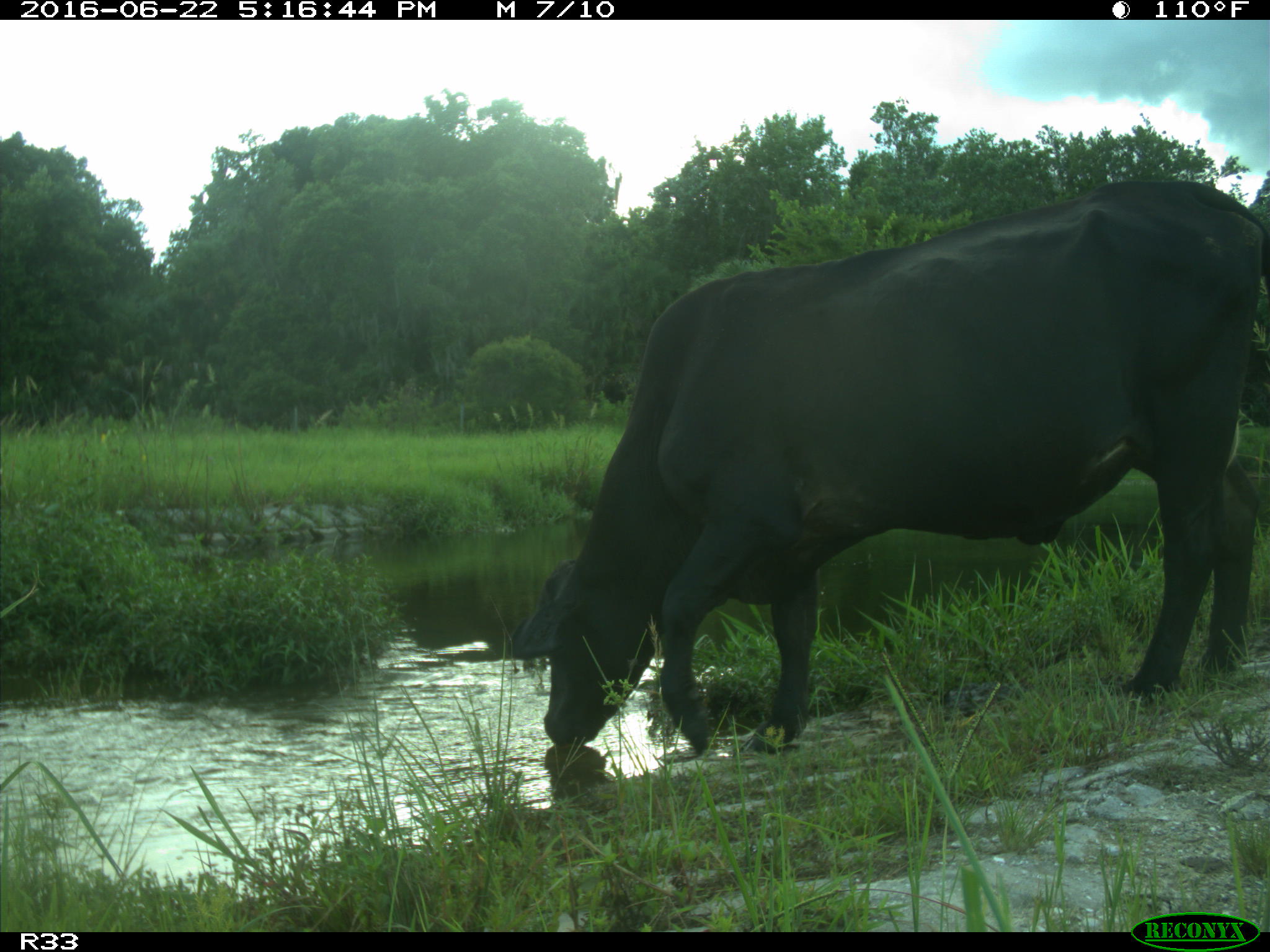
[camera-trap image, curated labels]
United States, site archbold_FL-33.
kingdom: Animalia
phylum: Chordata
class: Mammalia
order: Artiodactyla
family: Bovidae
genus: Bos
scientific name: Bos taurus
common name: domestic cow